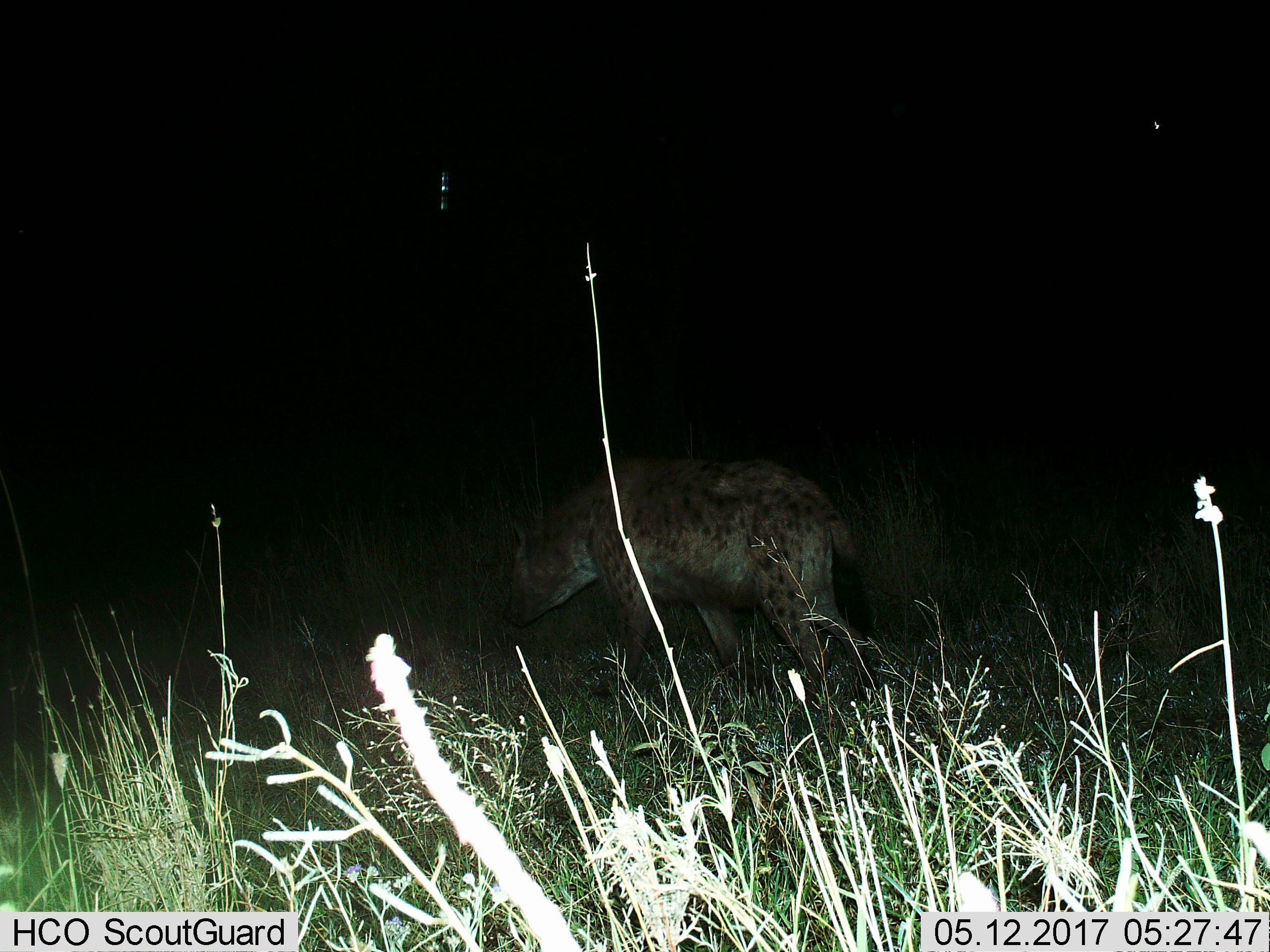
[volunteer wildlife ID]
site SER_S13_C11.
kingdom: Animalia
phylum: Chordata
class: Mammalia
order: Carnivora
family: Hyaenidae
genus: Crocuta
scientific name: Crocuta crocuta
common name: spotted hyena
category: hyenaspotted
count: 1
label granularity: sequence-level